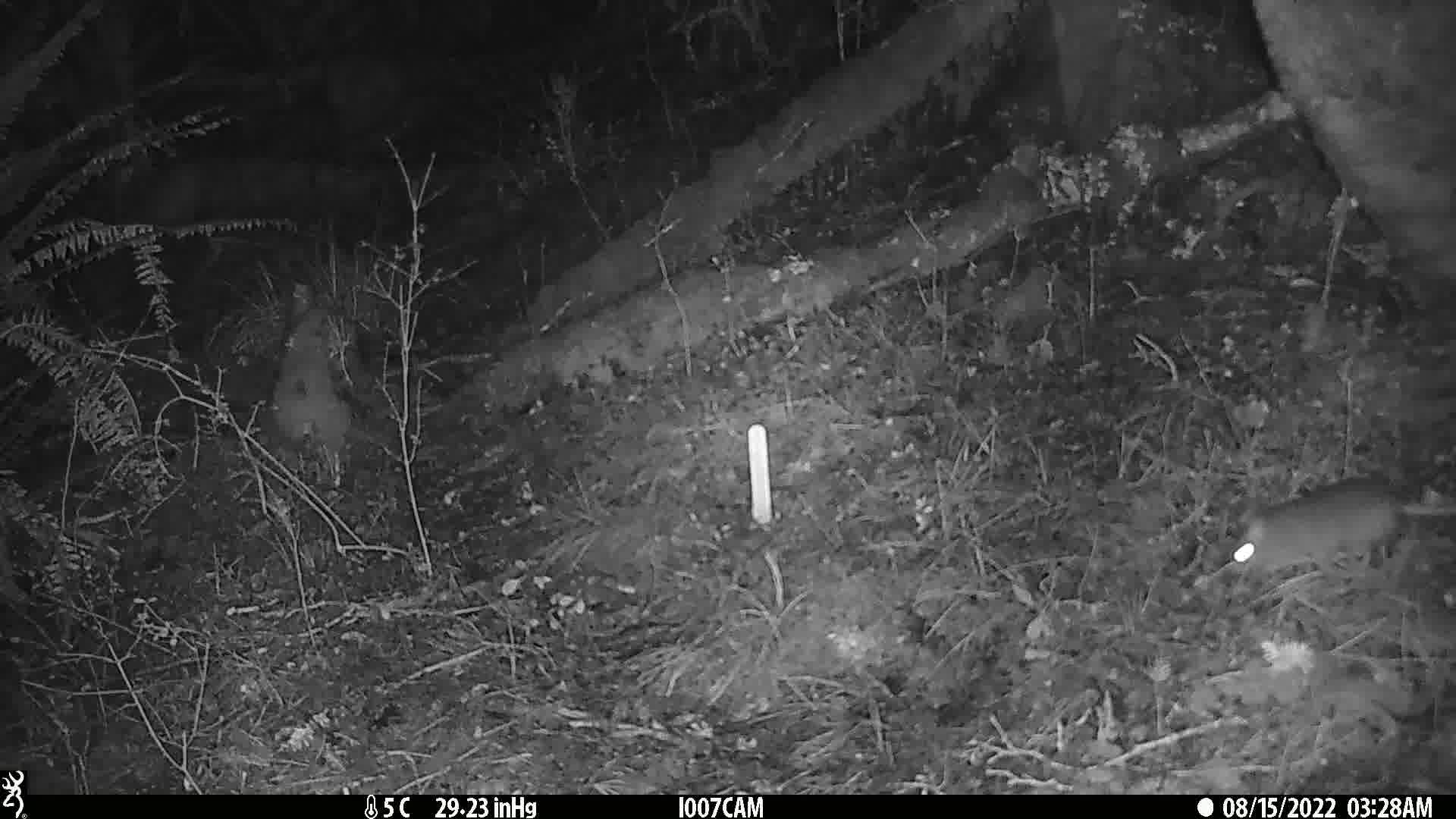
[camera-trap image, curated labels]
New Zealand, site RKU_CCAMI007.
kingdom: Animalia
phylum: Chordata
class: Mammalia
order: Rodentia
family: Muridae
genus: Rattus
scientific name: Rattus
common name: rat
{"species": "rat (Rattus)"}